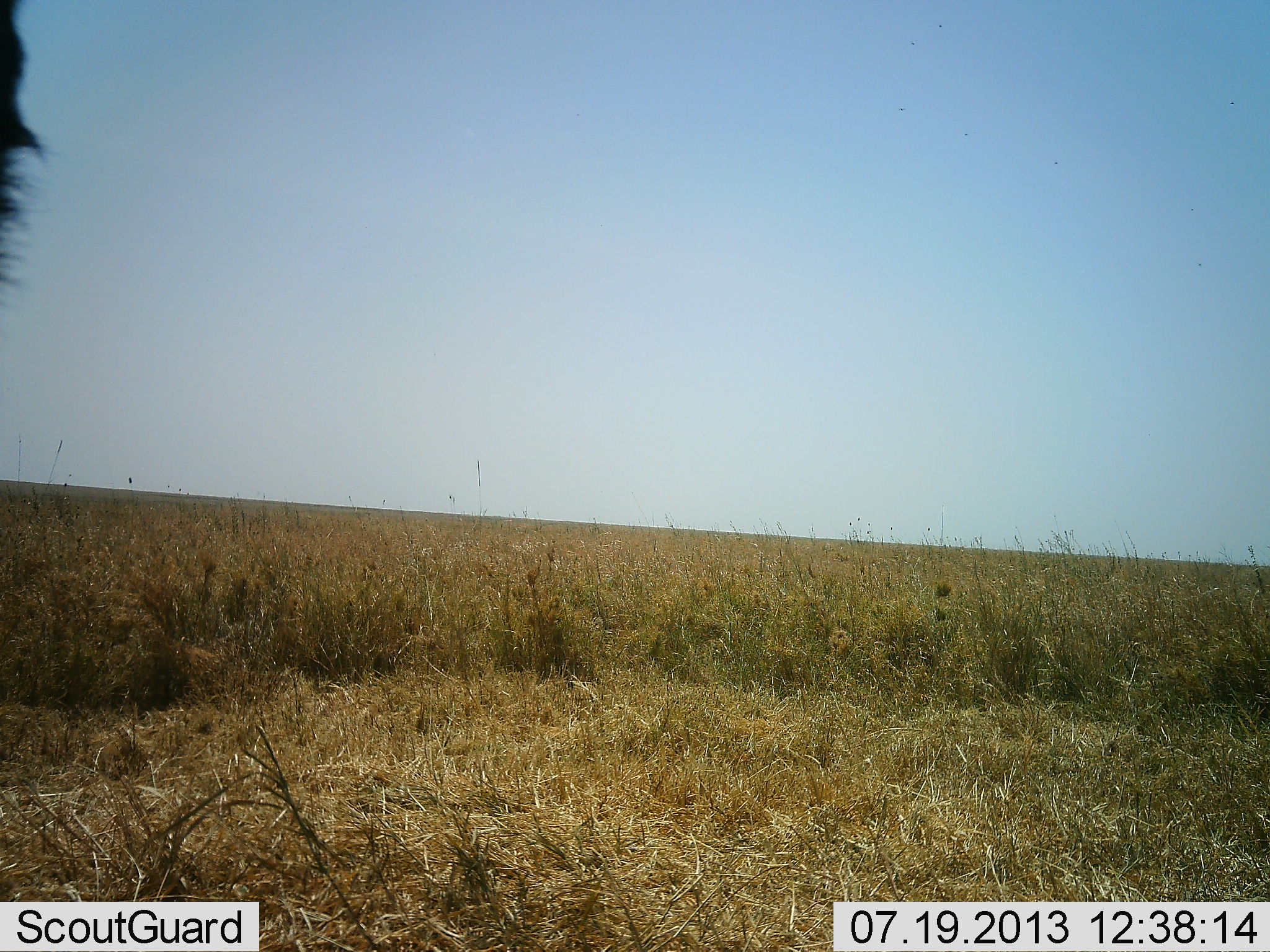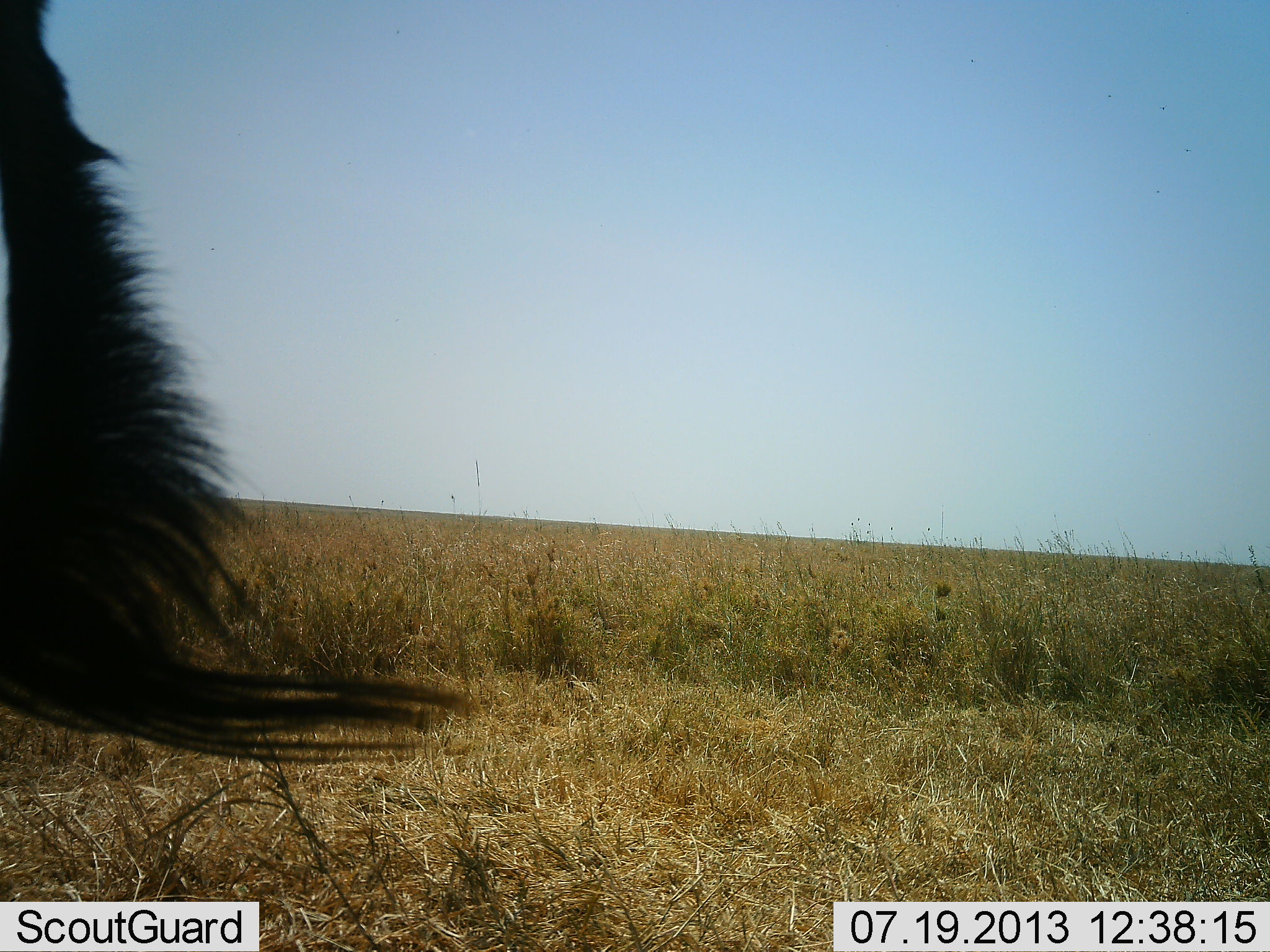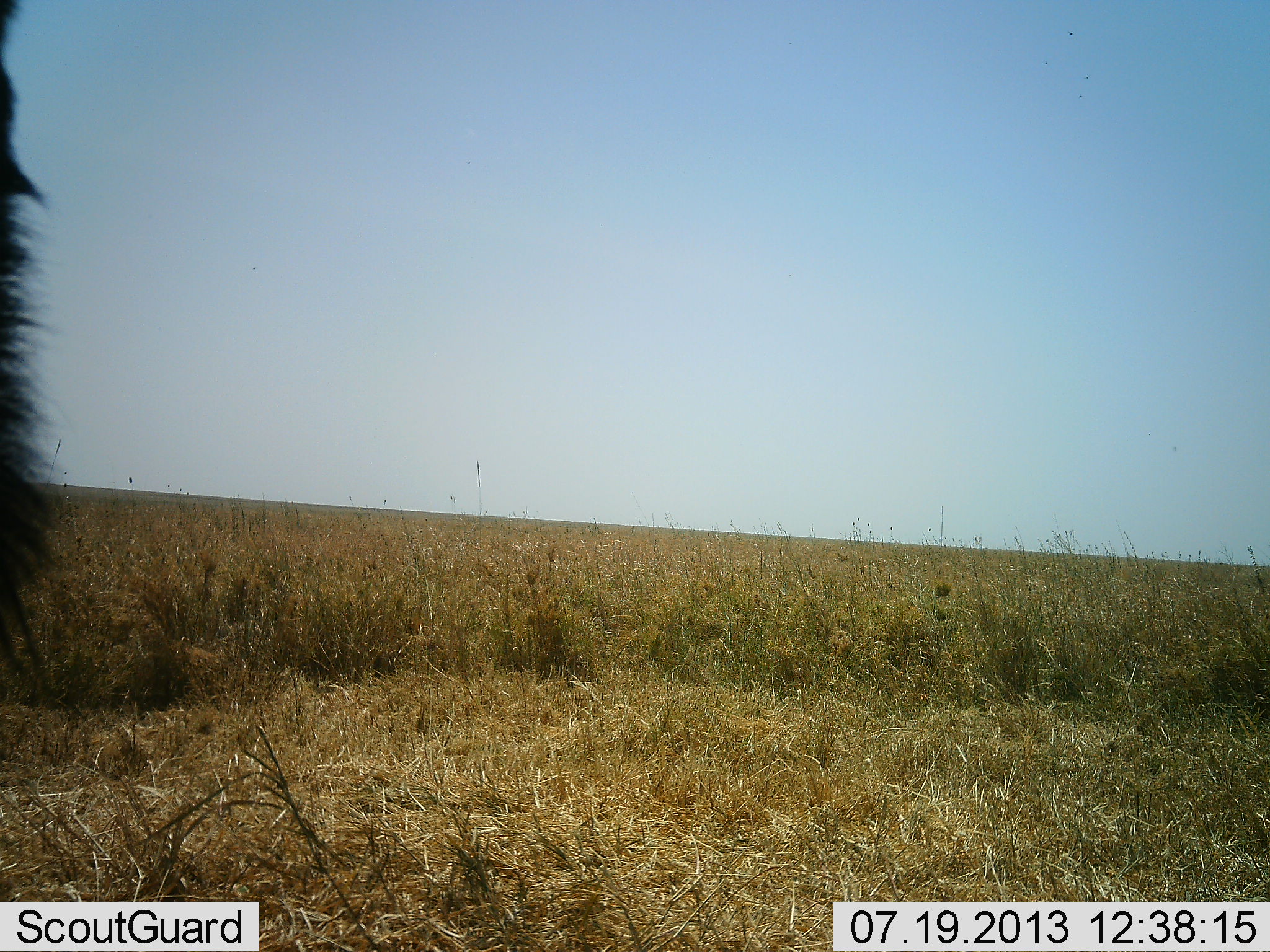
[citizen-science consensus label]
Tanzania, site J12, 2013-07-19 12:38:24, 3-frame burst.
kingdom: Animalia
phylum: Chordata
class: Mammalia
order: Artiodactyla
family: Bovidae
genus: Alcelaphus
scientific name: Alcelaphus buselaphus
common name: hartebeest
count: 1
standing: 100%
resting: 0%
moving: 0%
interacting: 0%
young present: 0%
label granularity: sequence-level